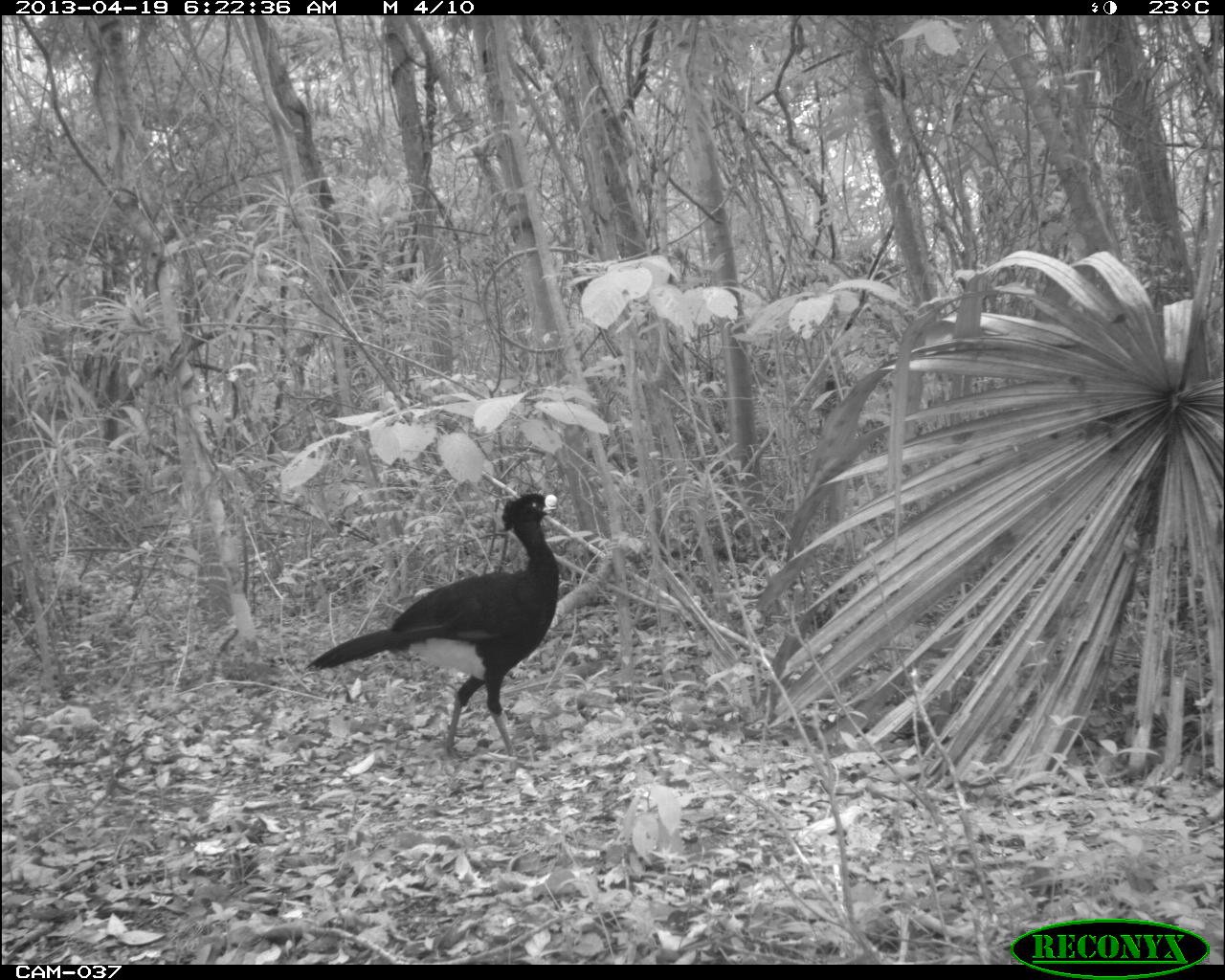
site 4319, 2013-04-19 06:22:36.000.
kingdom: Animalia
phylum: Chordata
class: Aves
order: Galliformes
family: Cracidae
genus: Crax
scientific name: Crax rubra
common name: great curassow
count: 1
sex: male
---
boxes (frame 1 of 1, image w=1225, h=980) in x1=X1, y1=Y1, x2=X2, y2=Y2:
crax rubra: x1=303, y1=488, x2=558, y2=766